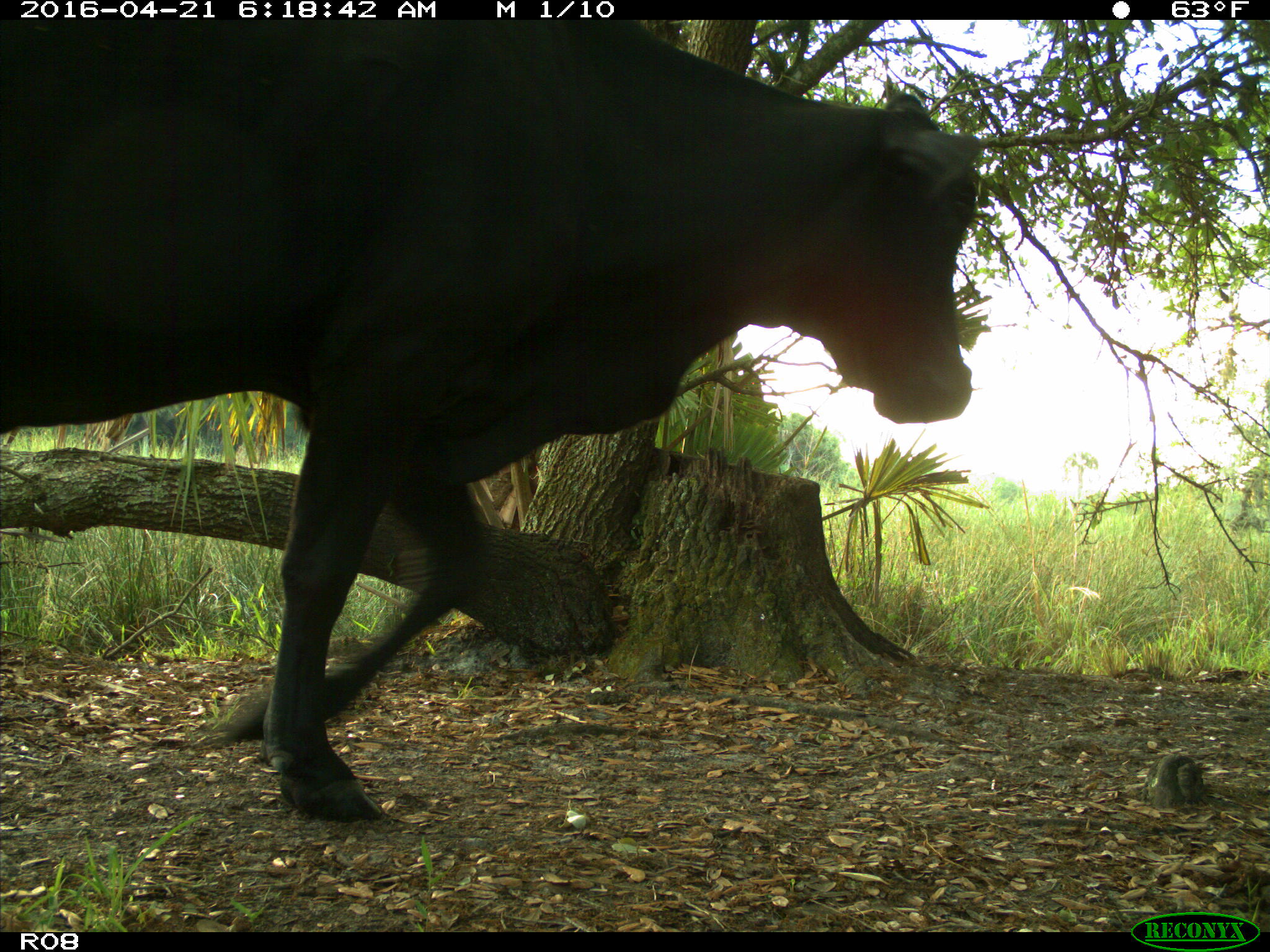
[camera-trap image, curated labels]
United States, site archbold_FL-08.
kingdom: Animalia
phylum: Chordata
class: Mammalia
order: Artiodactyla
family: Bovidae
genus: Bos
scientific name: Bos taurus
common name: domestic cow